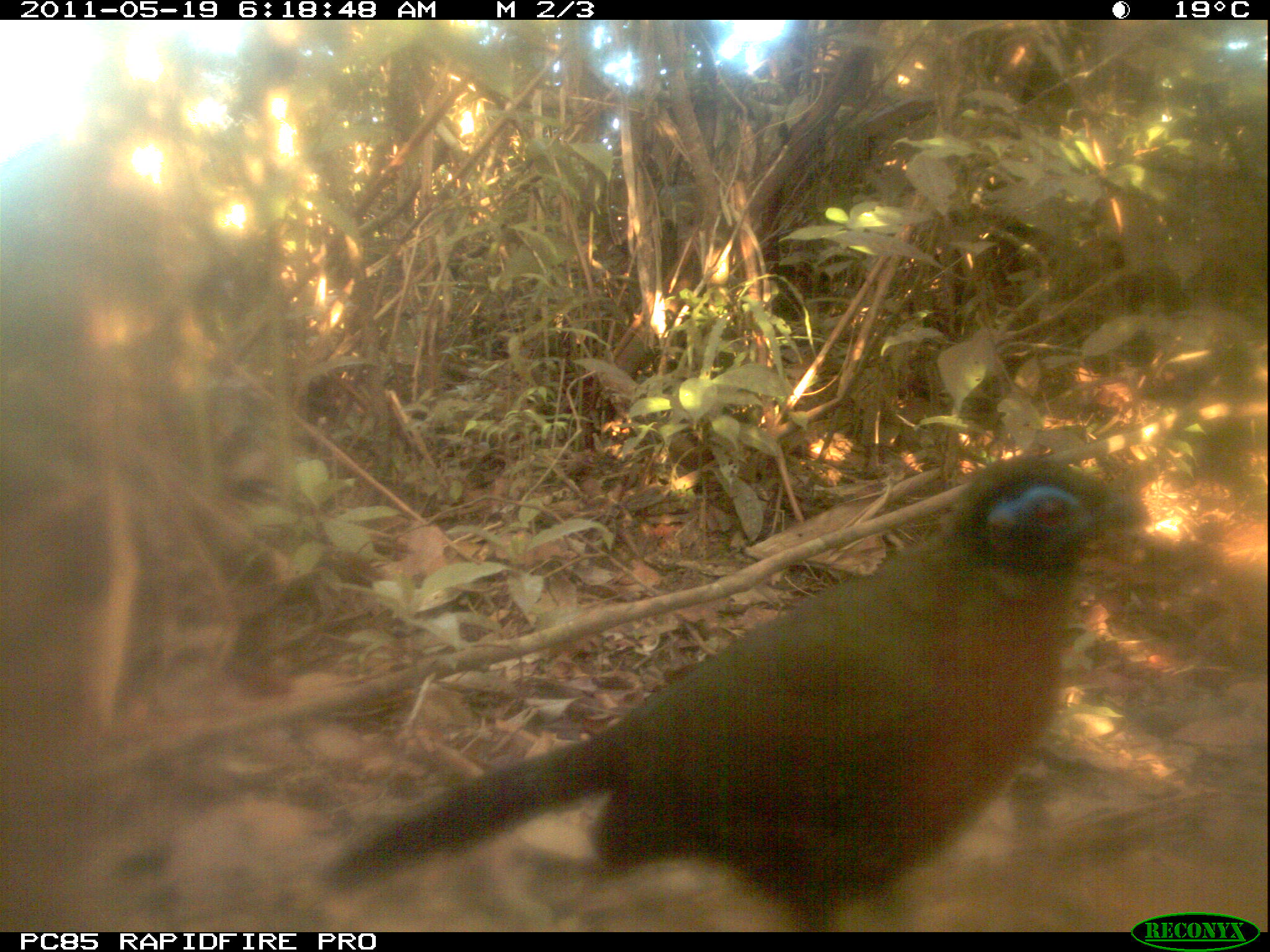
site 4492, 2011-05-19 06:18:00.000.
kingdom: Animalia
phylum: Chordata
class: Aves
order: Cuculiformes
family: Cuculidae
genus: Coua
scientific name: Coua serriana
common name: red-breasted coua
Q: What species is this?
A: Coua serriana (red-breasted coua).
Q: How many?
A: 1.